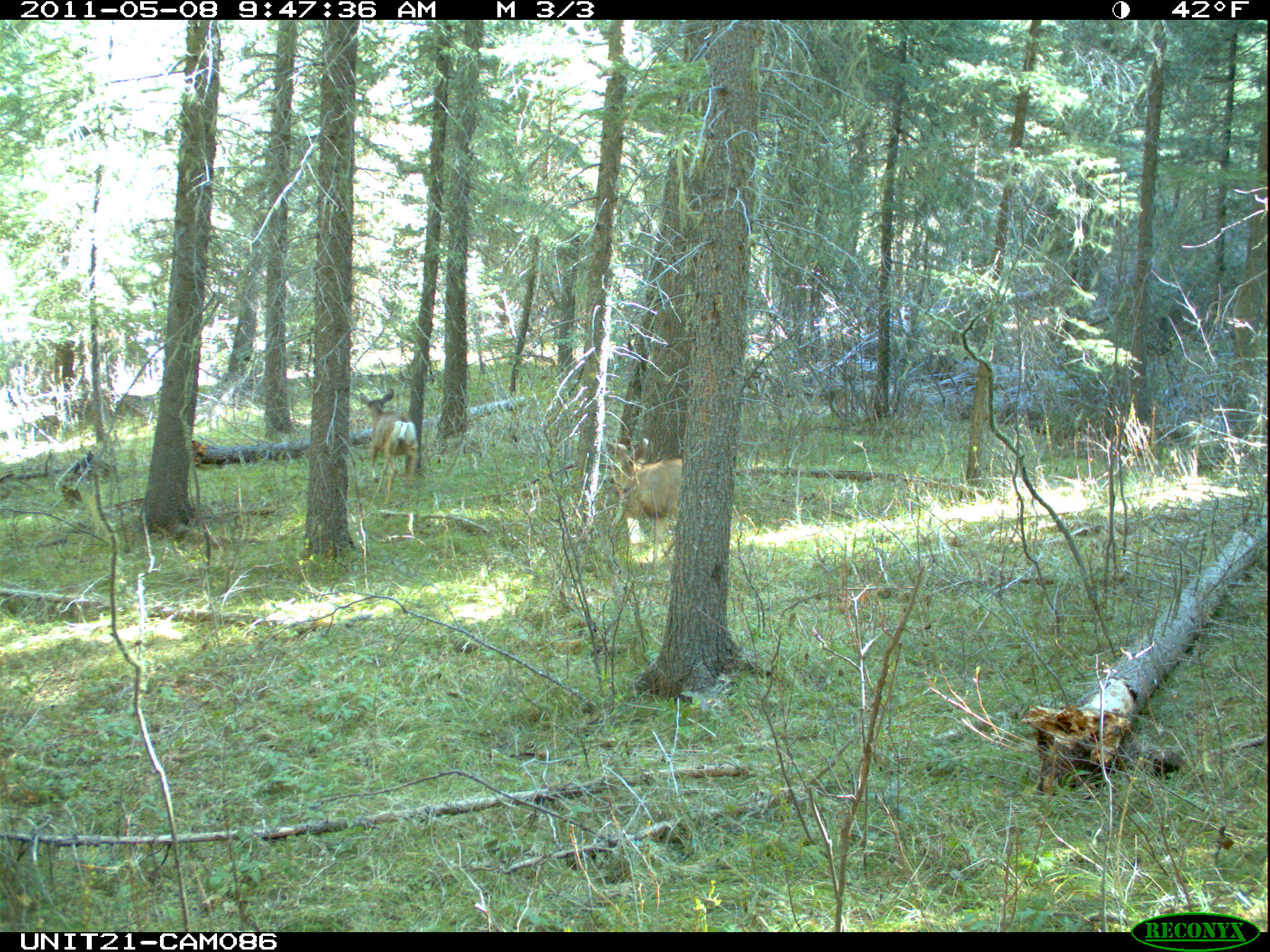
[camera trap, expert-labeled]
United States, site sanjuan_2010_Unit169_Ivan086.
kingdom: Animalia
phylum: Chordata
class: Mammalia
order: Artiodactyla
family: Cervidae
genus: Odocoileus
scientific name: Odocoileus hemionus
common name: mule deer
Odocoileus hemionus (mule deer).